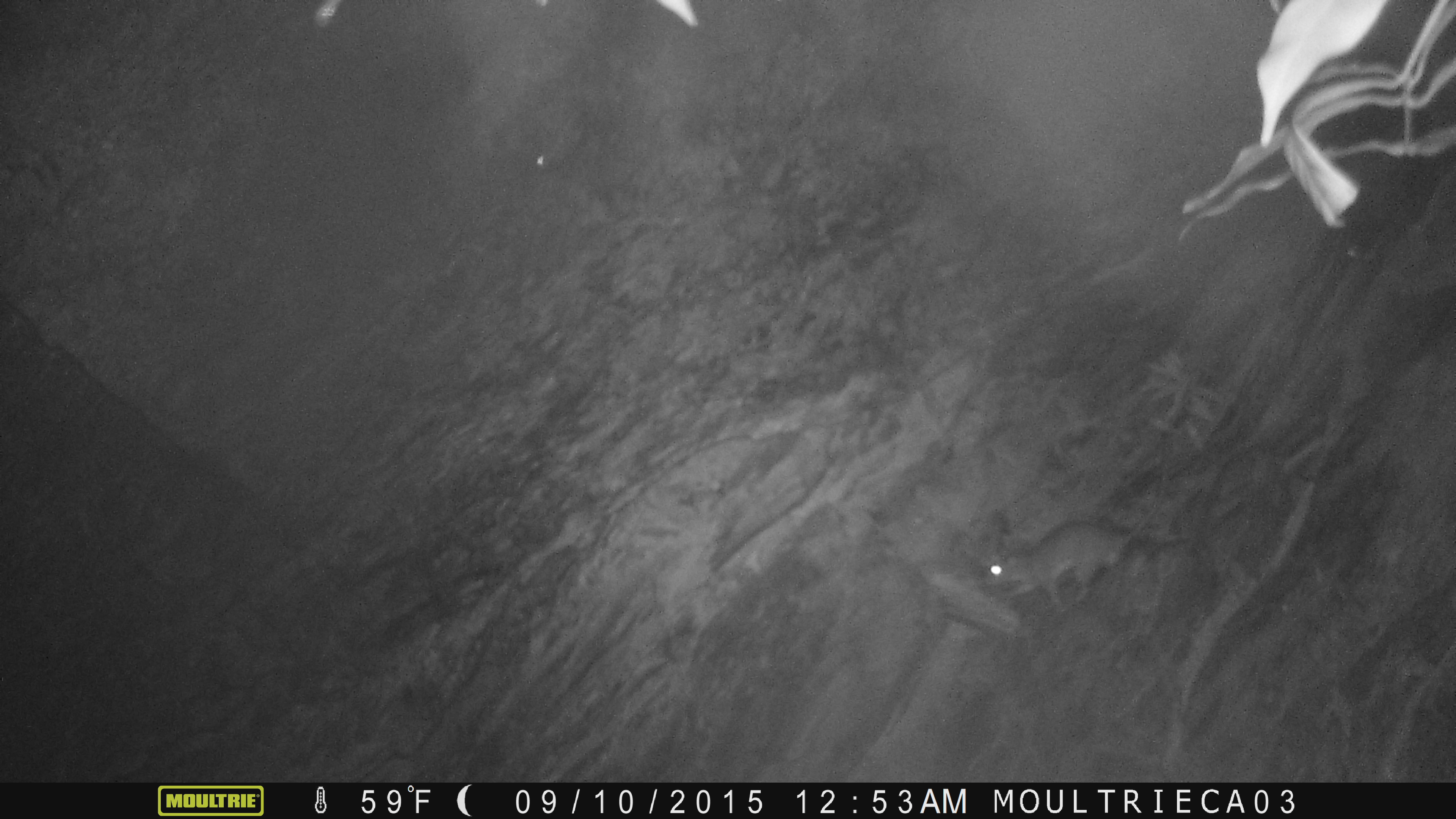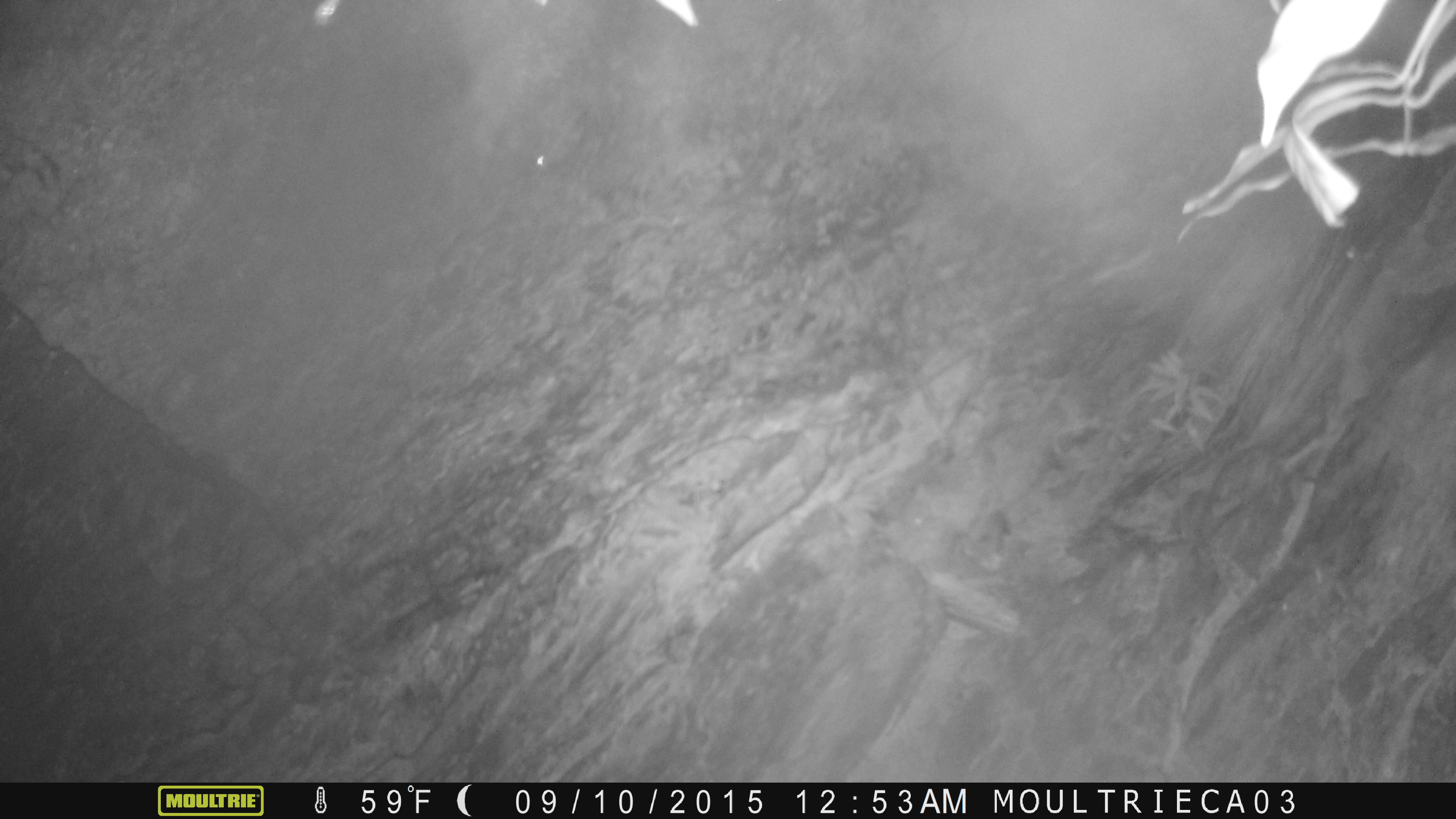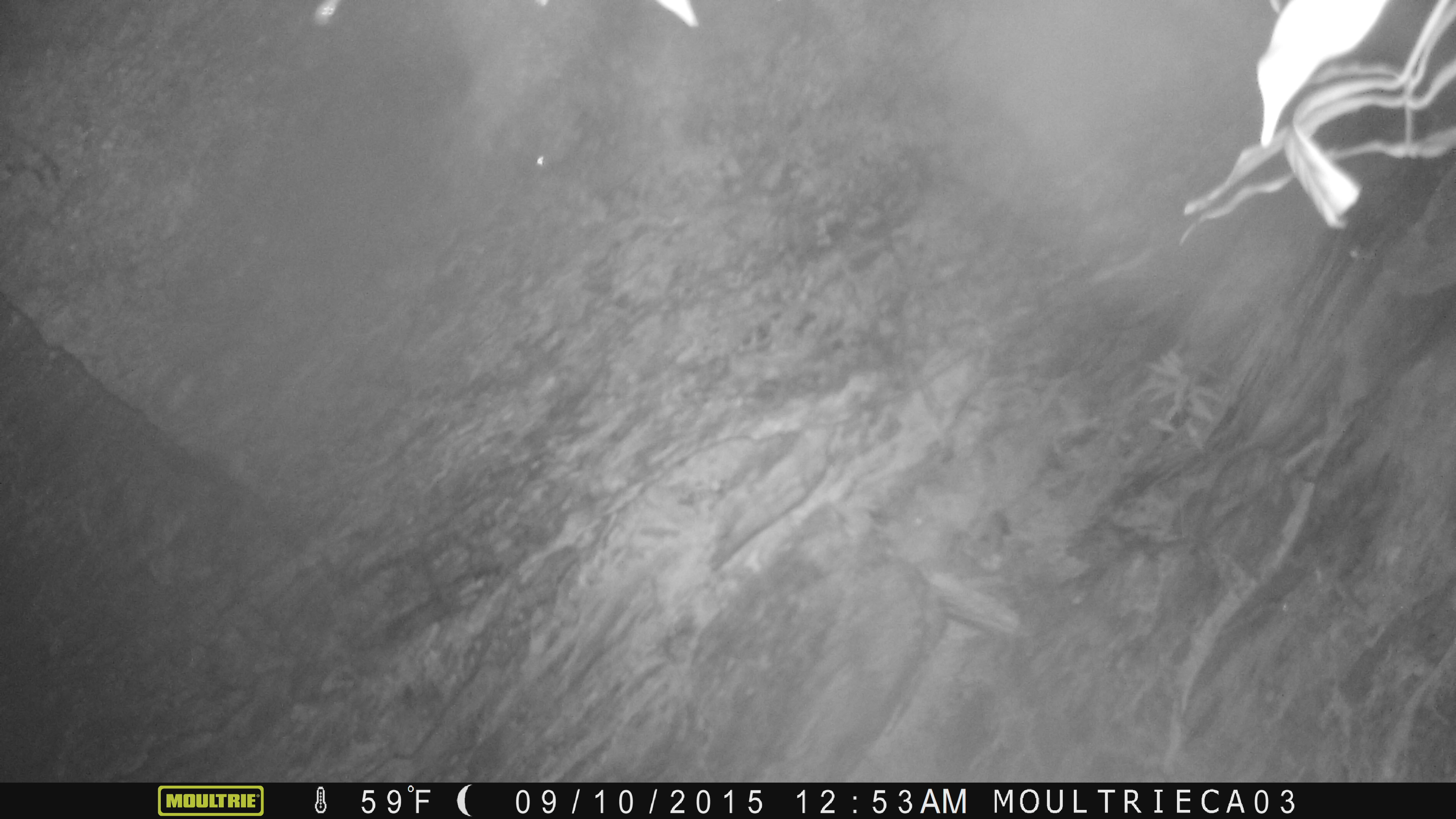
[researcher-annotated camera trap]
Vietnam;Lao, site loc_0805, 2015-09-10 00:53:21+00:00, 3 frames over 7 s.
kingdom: Animalia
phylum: Chordata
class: Mammalia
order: Rodentia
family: Muridae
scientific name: Muridae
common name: old-world mice and rats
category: unidentified murid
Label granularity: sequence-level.